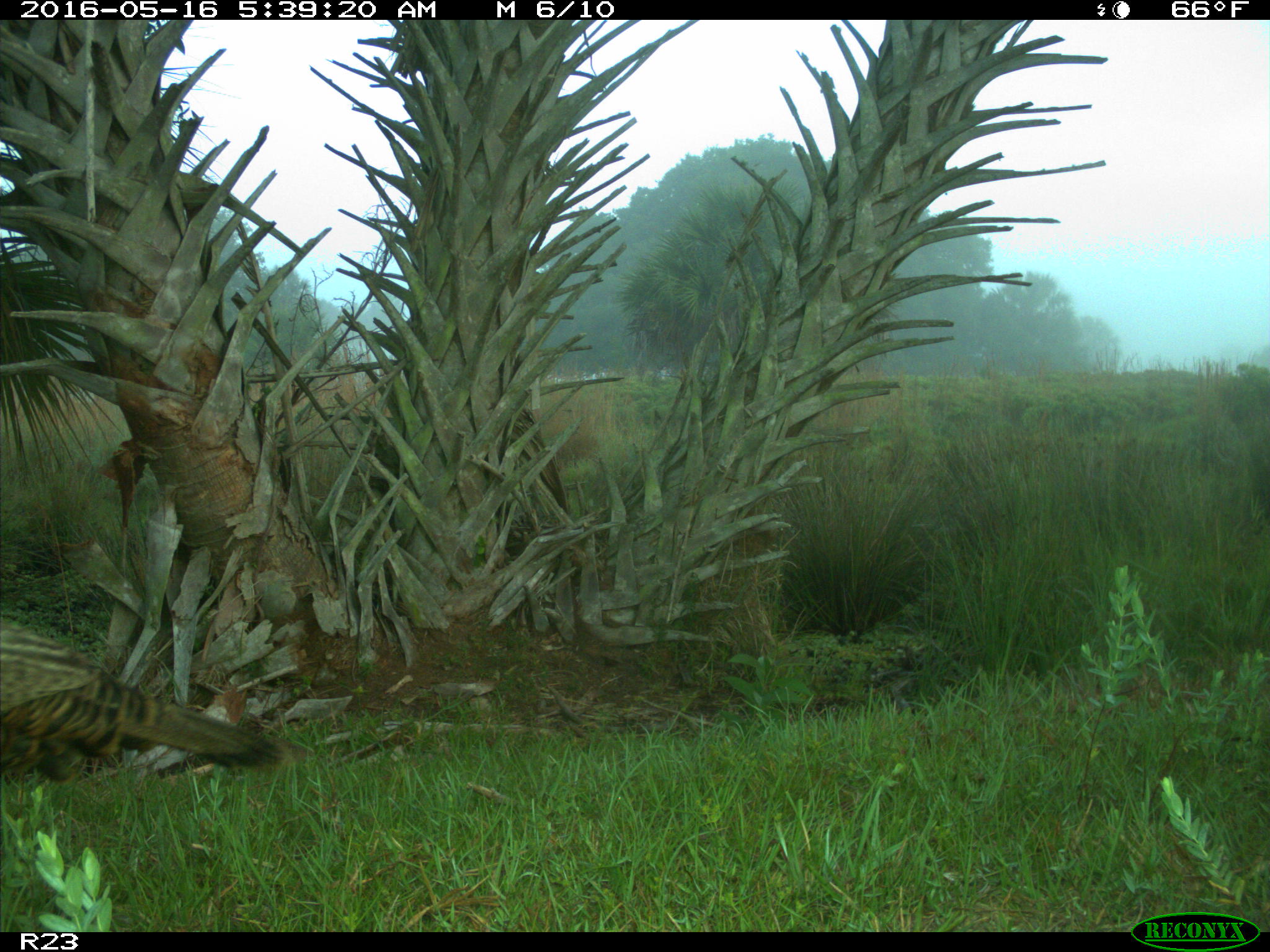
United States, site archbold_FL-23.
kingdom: Animalia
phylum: Chordata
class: Aves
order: Galliformes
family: Phasianidae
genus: Meleagris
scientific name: Meleagris gallopavo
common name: wild turkey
Meleagris gallopavo (wild turkey).